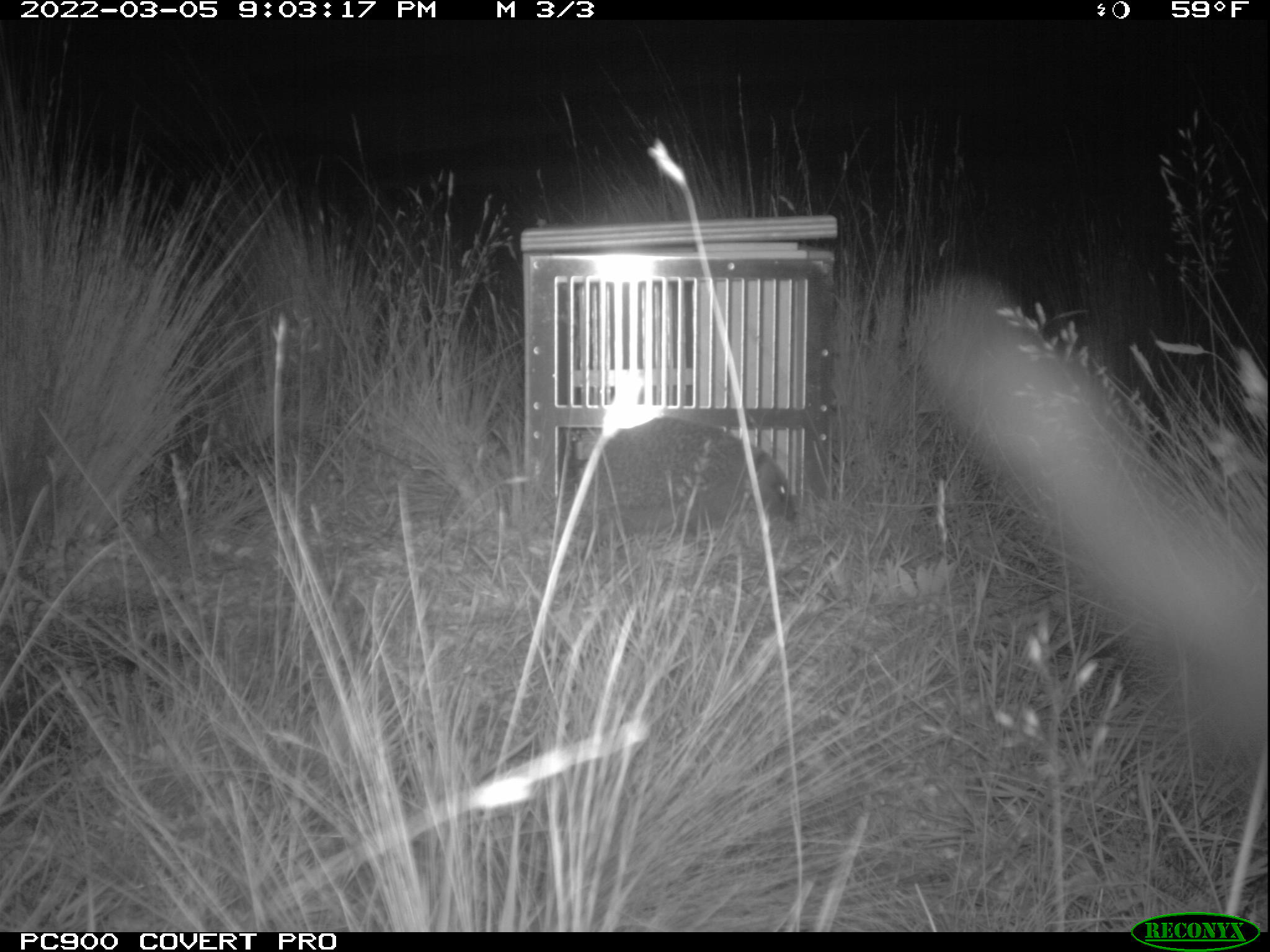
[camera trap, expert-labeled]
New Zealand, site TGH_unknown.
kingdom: Animalia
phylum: Chordata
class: Mammalia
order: Eulipotyphla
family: Erinaceidae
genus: Erinaceus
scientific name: Erinaceus europaeus europaeus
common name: european hedgehog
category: hedgehog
Hedgehog (european hedgehog) (Erinaceus europaeus europaeus).